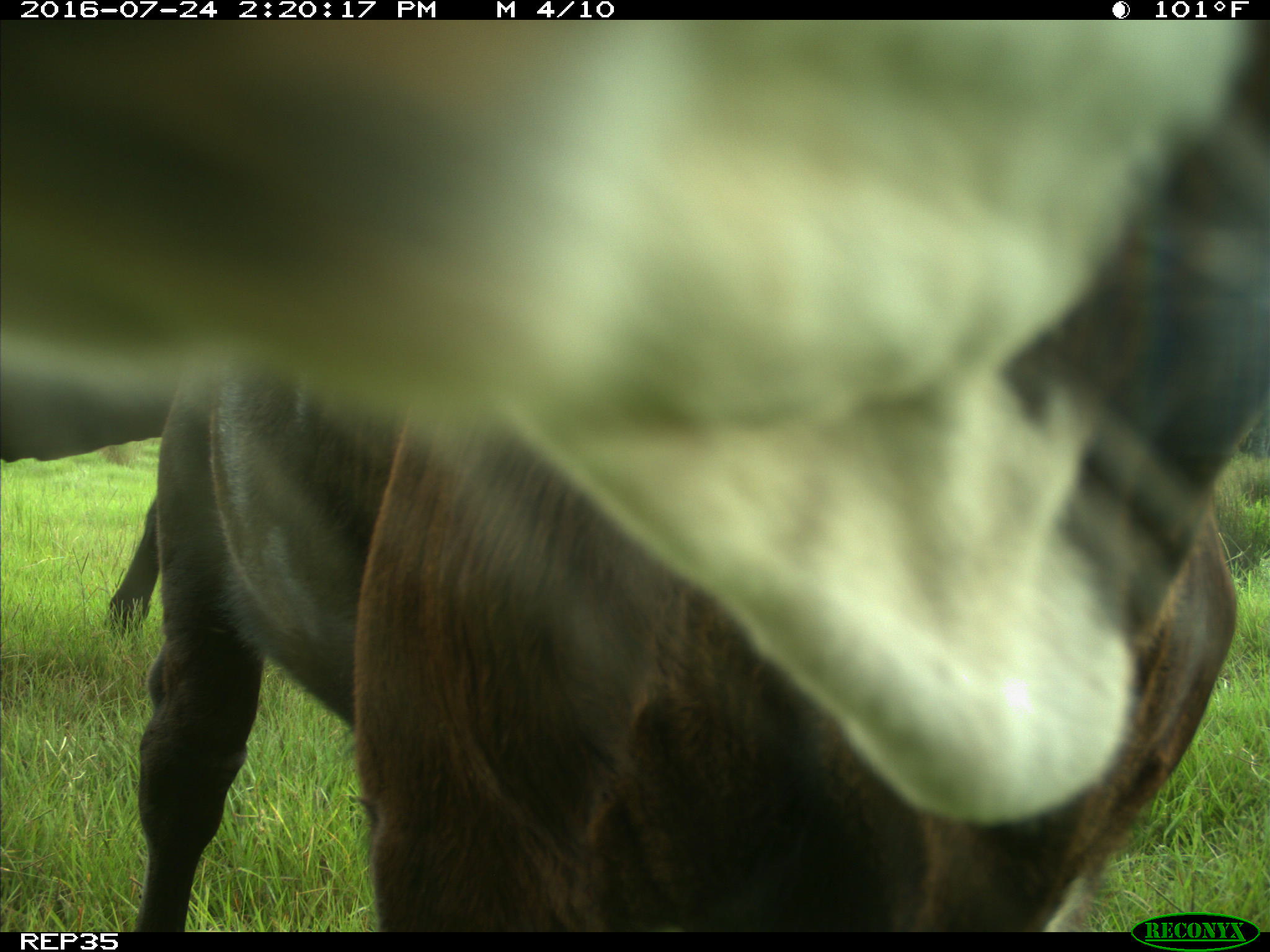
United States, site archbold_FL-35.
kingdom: Animalia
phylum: Chordata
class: Mammalia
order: Artiodactyla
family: Bovidae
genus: Bos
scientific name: Bos taurus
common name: domestic cow